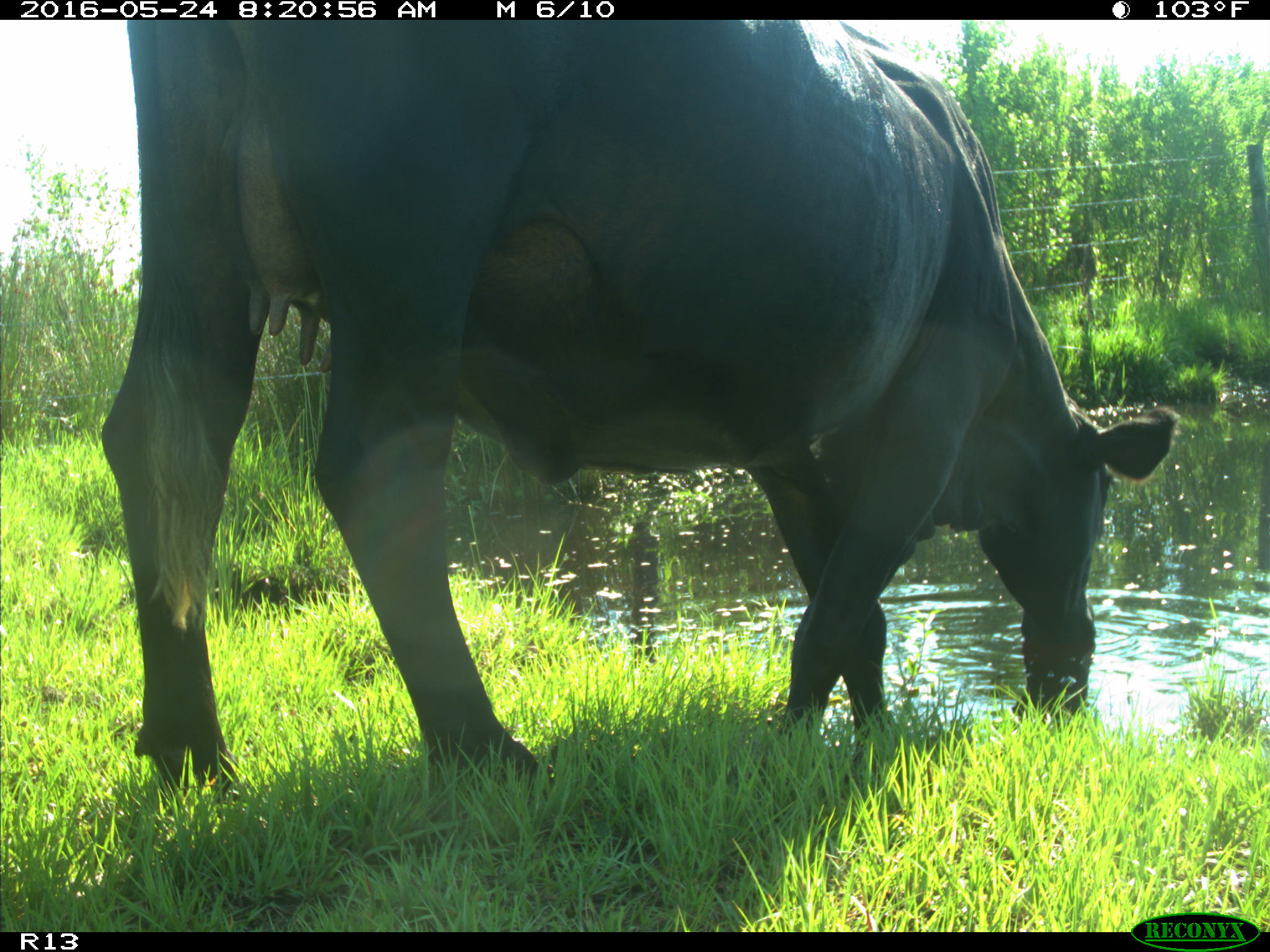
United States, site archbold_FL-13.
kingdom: Animalia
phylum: Chordata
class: Mammalia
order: Artiodactyla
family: Bovidae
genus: Bos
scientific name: Bos taurus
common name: domestic cow